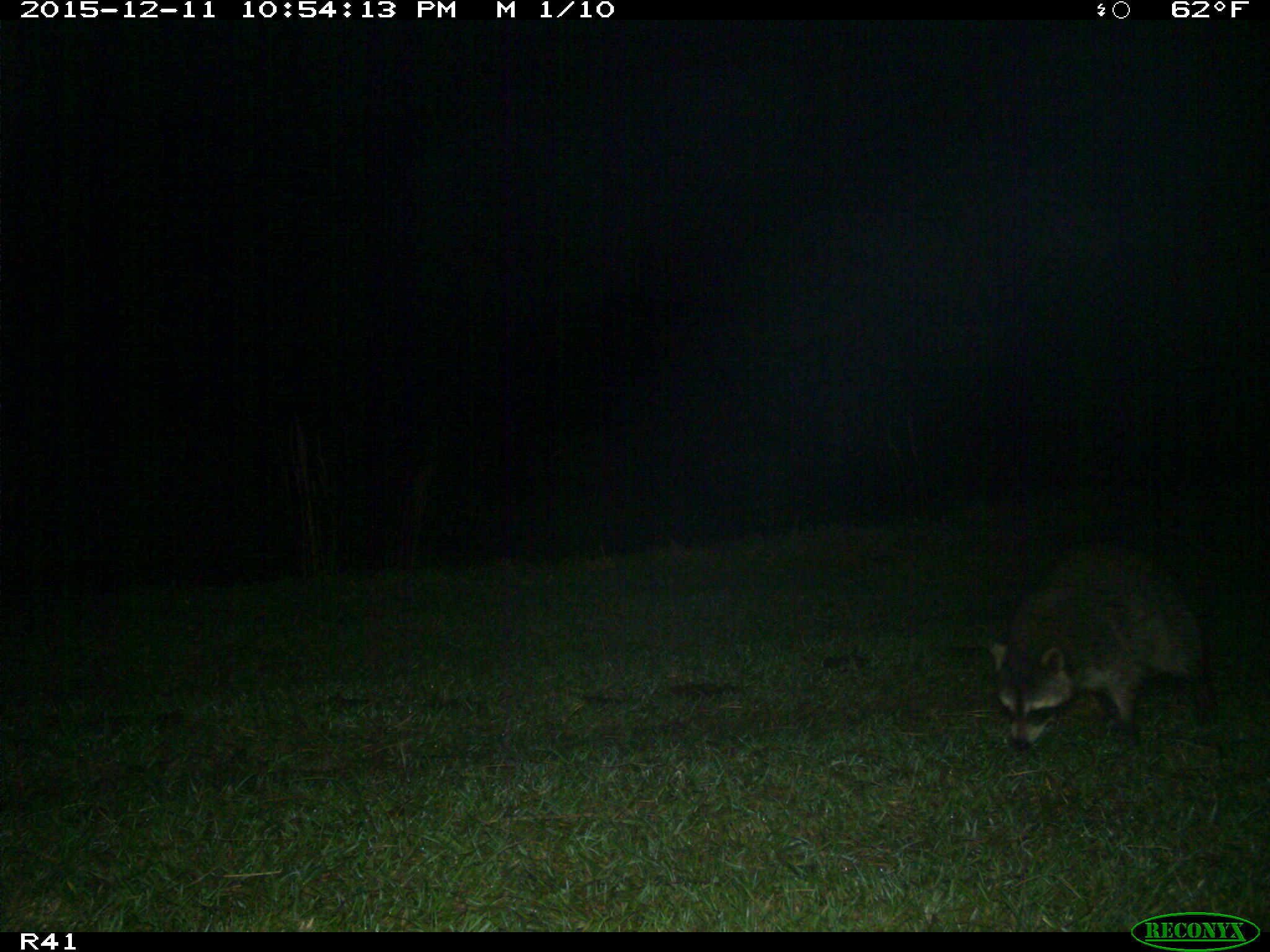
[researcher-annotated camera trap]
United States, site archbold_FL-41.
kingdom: Animalia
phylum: Chordata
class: Mammalia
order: Carnivora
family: Procyonidae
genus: Procyon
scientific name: Procyon lotor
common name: common raccoon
Procyon lotor (common raccoon).